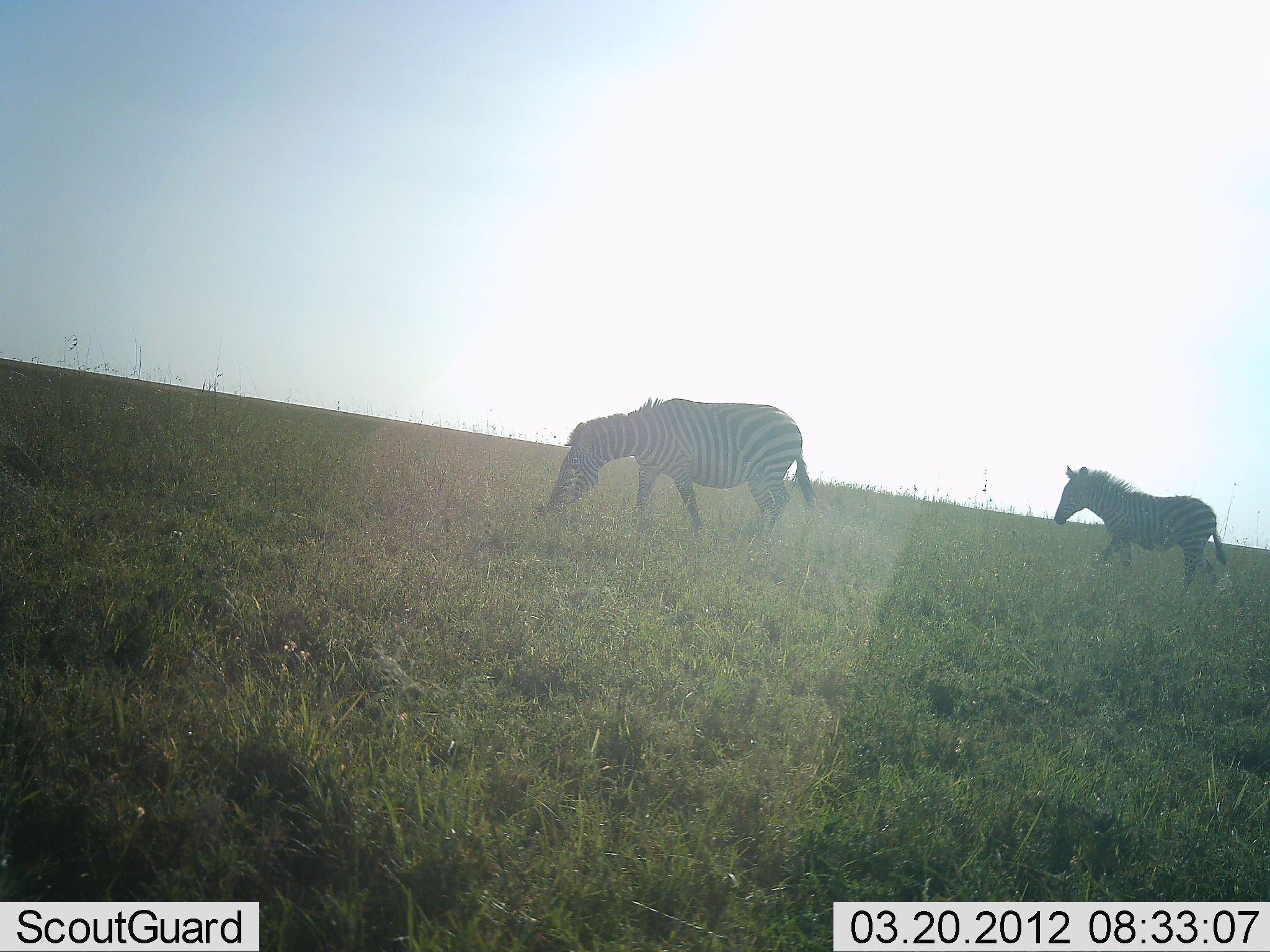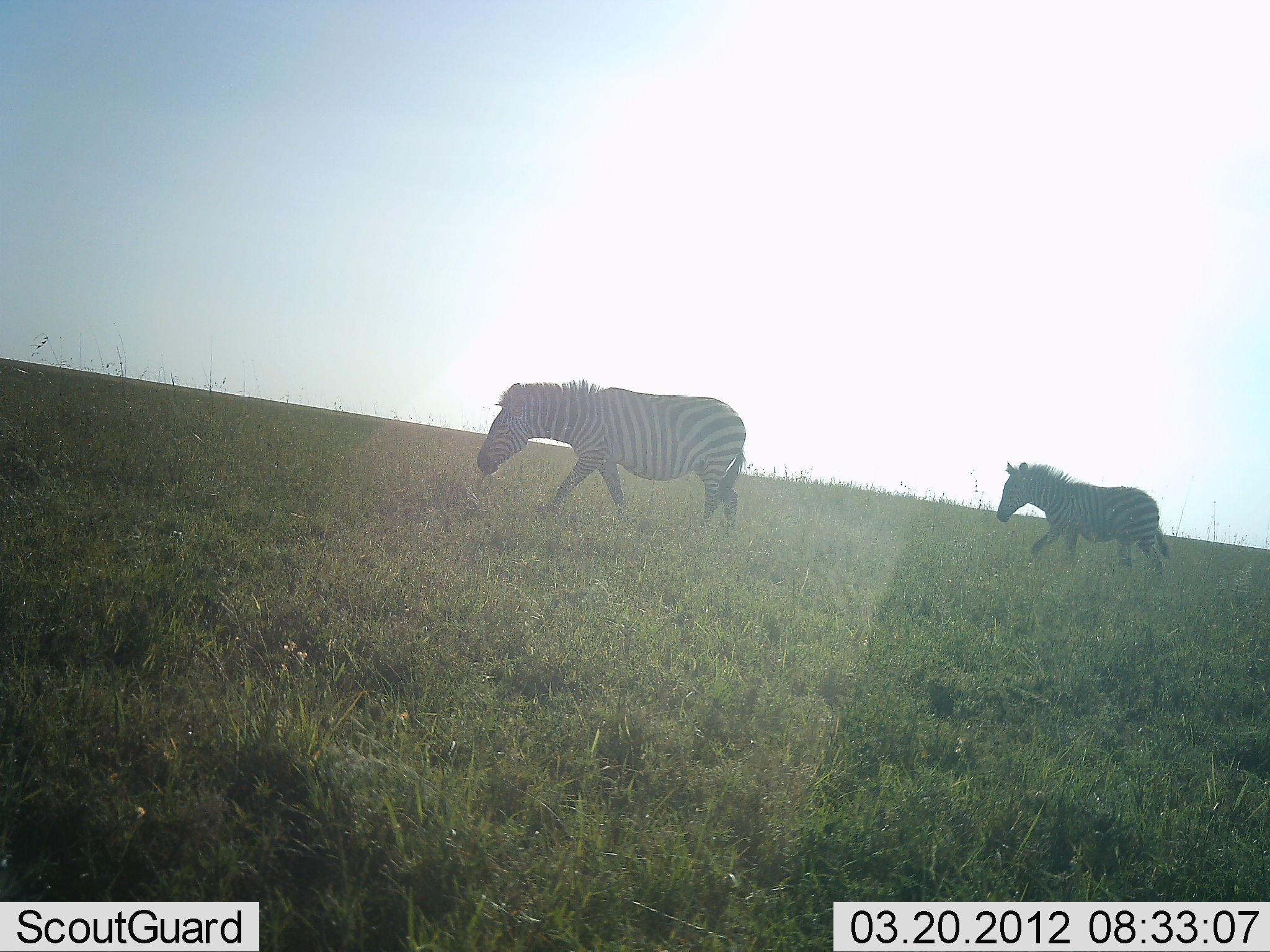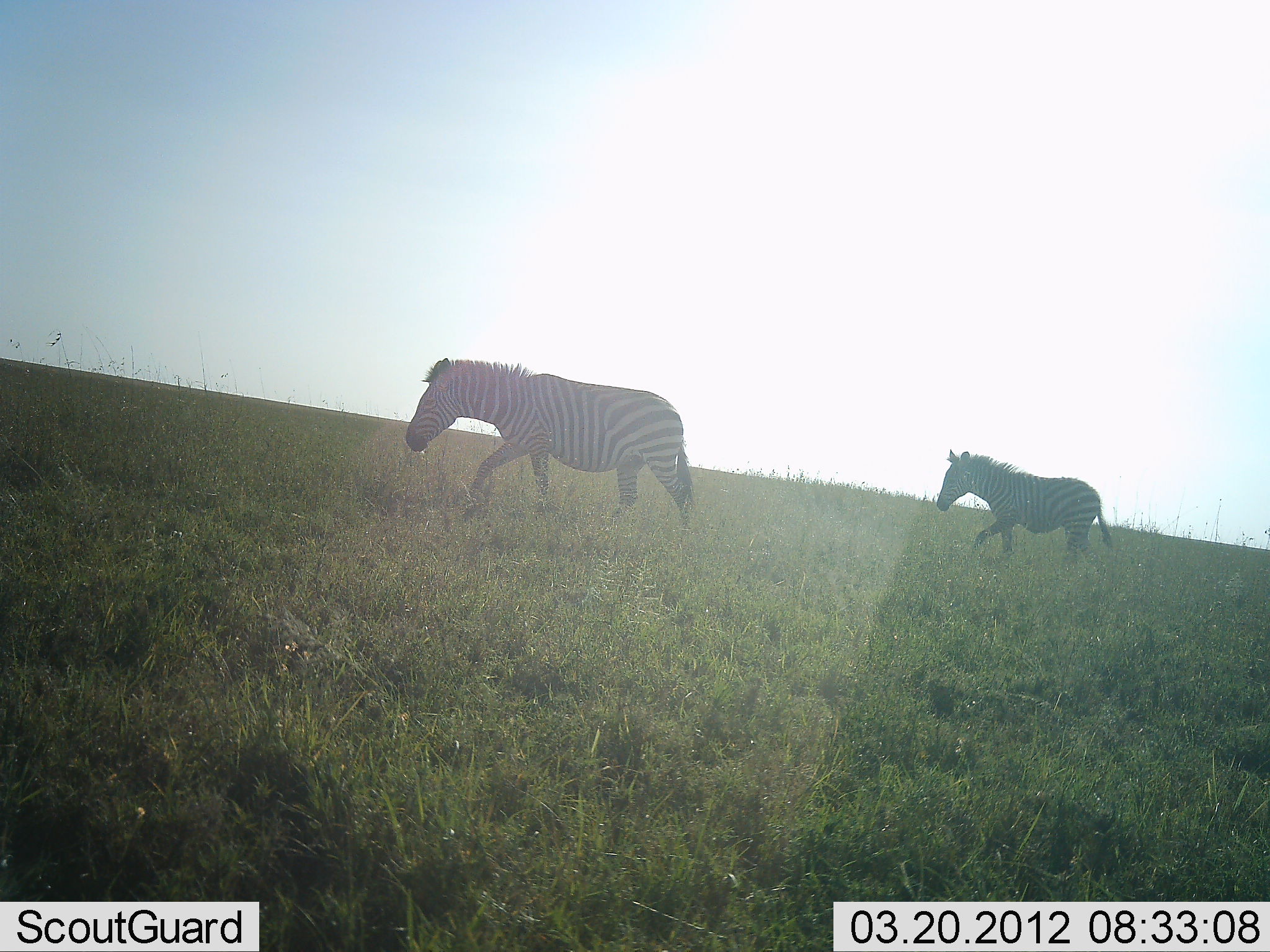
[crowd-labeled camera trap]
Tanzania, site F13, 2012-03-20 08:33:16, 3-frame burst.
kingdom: Animalia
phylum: Chordata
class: Mammalia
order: Perissodactyla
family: Equidae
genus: Equus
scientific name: Equus quagga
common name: plains zebra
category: zebra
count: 2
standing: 0%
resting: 0%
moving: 100%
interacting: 0%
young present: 18%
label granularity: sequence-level